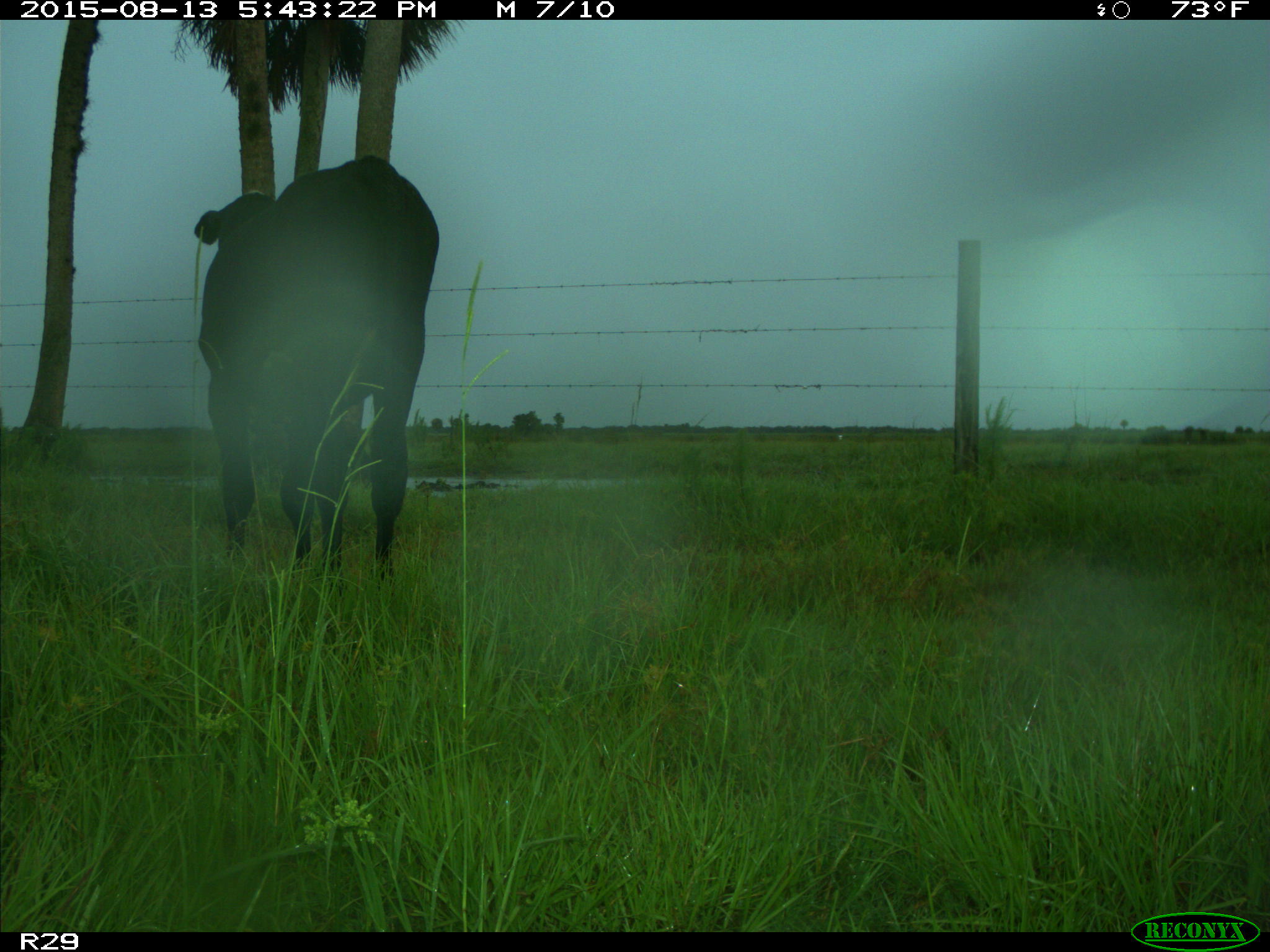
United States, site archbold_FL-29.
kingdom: Animalia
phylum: Chordata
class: Mammalia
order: Artiodactyla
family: Bovidae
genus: Bos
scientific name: Bos taurus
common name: domestic cow